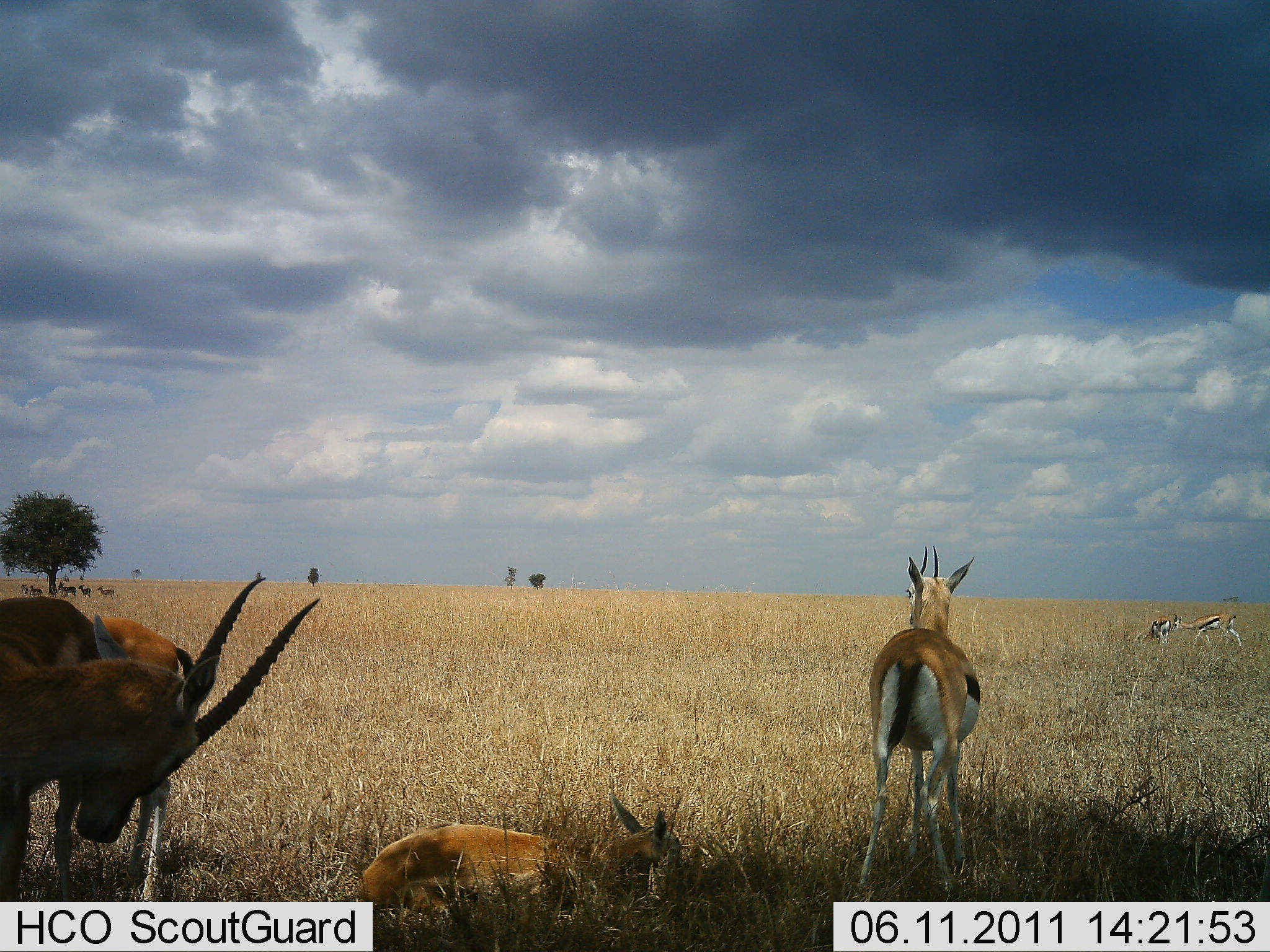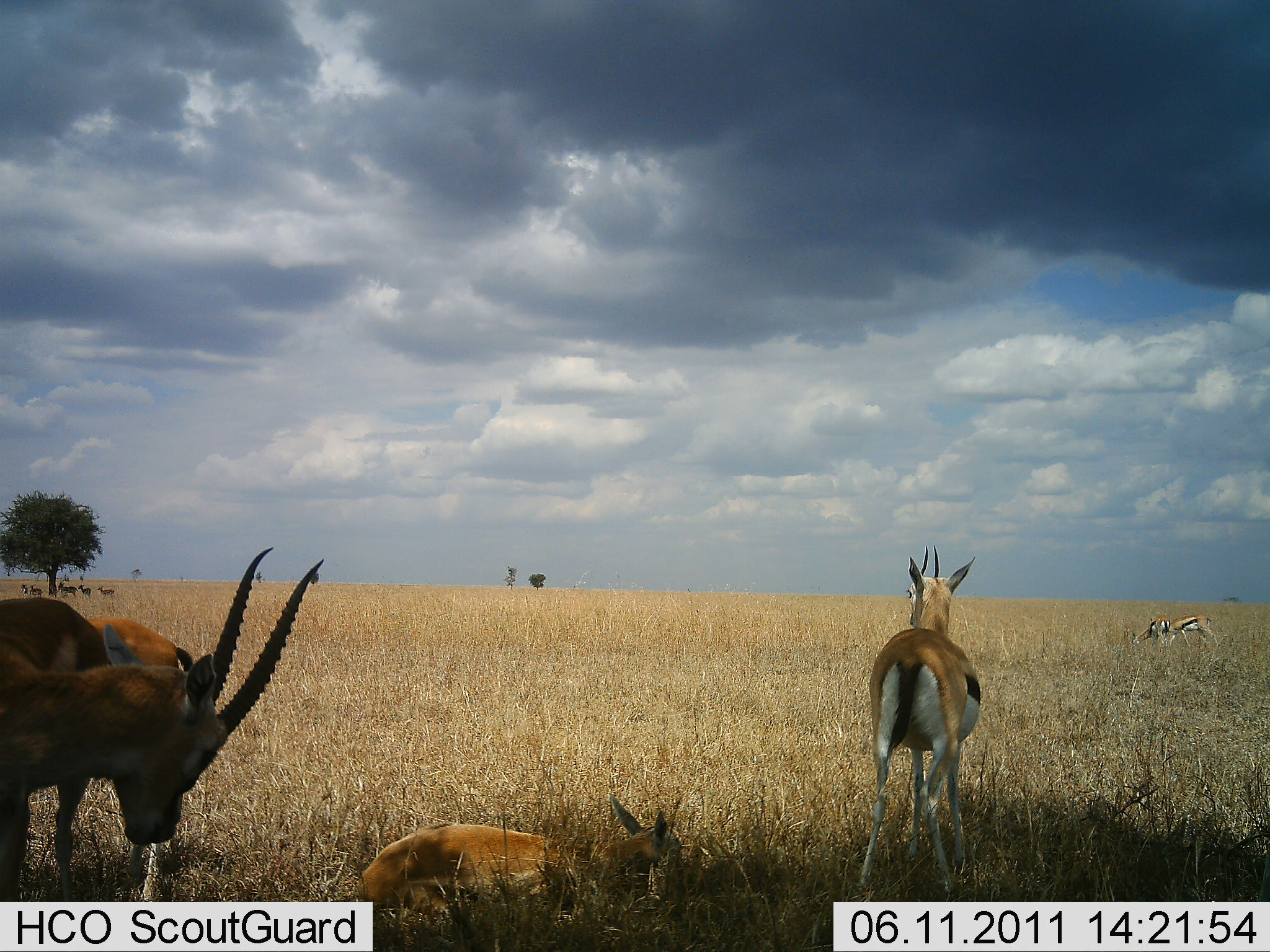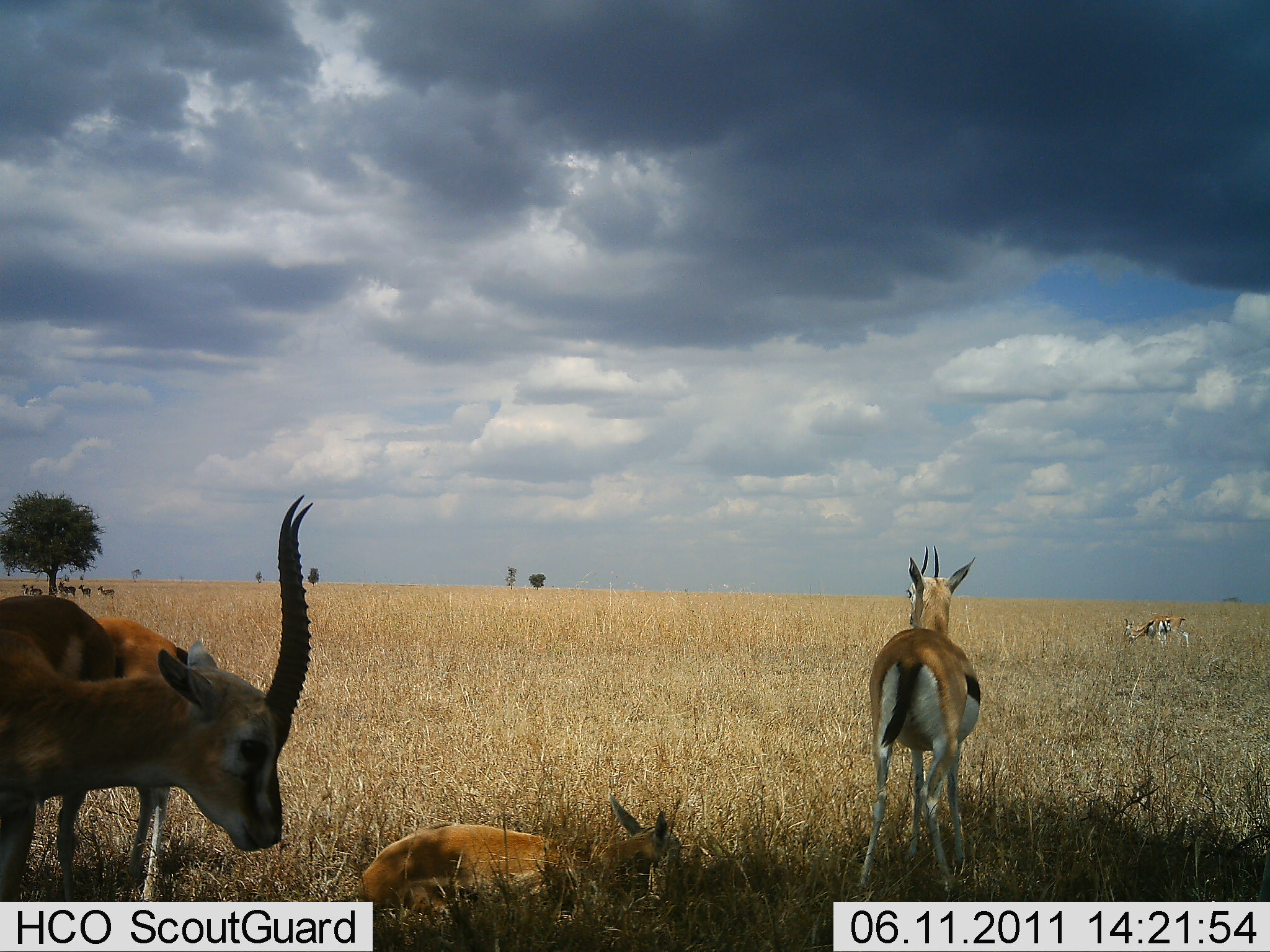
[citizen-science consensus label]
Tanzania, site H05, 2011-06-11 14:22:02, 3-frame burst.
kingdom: Animalia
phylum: Chordata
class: Mammalia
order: Artiodactyla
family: Bovidae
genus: Eudorcas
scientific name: Eudorcas thomsonii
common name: thomson's gazelle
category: gazellethomsons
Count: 6.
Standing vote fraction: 82%.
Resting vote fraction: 82%.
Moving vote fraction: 36%.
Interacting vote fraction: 9%.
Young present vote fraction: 18%.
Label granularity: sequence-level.